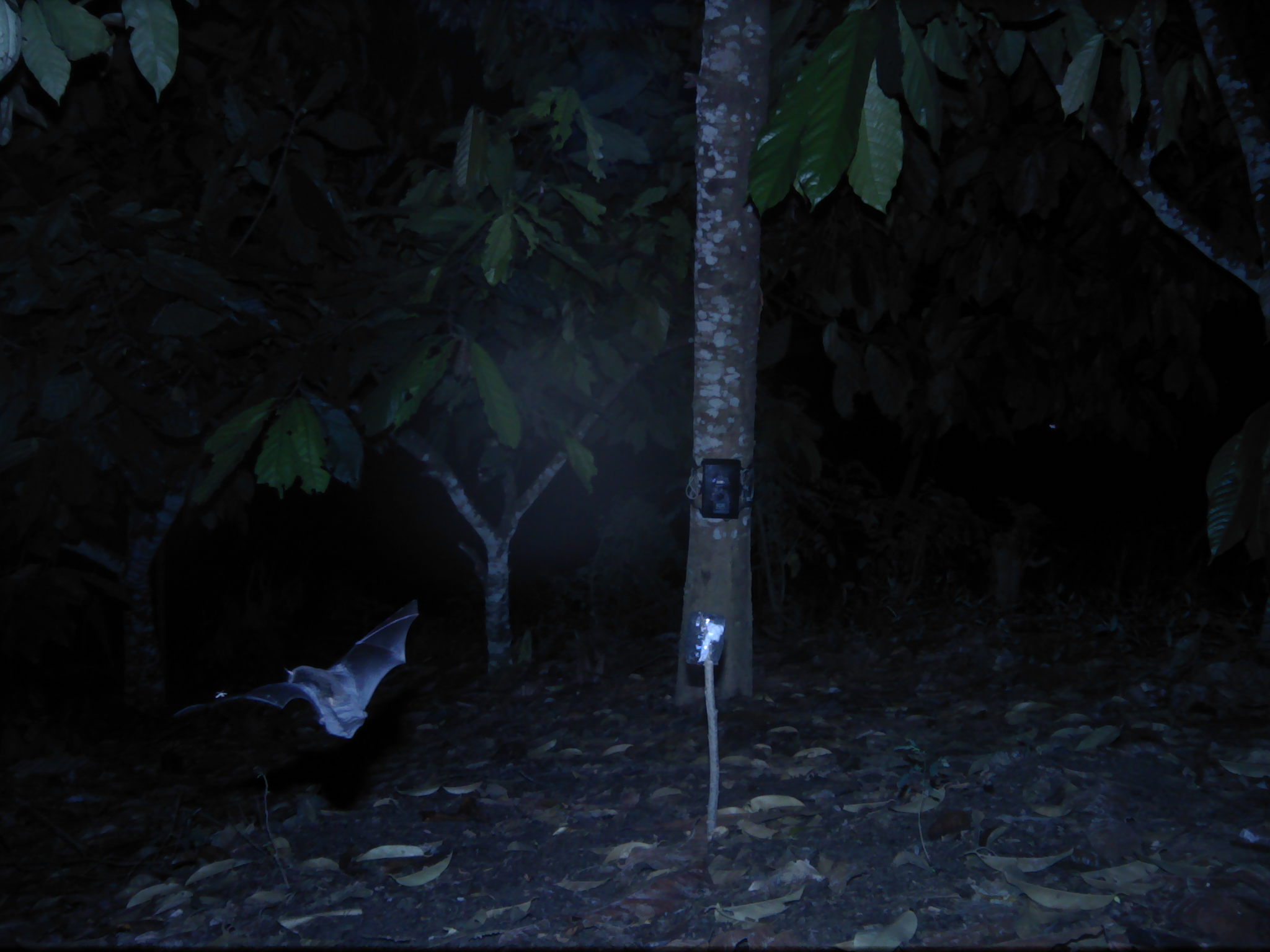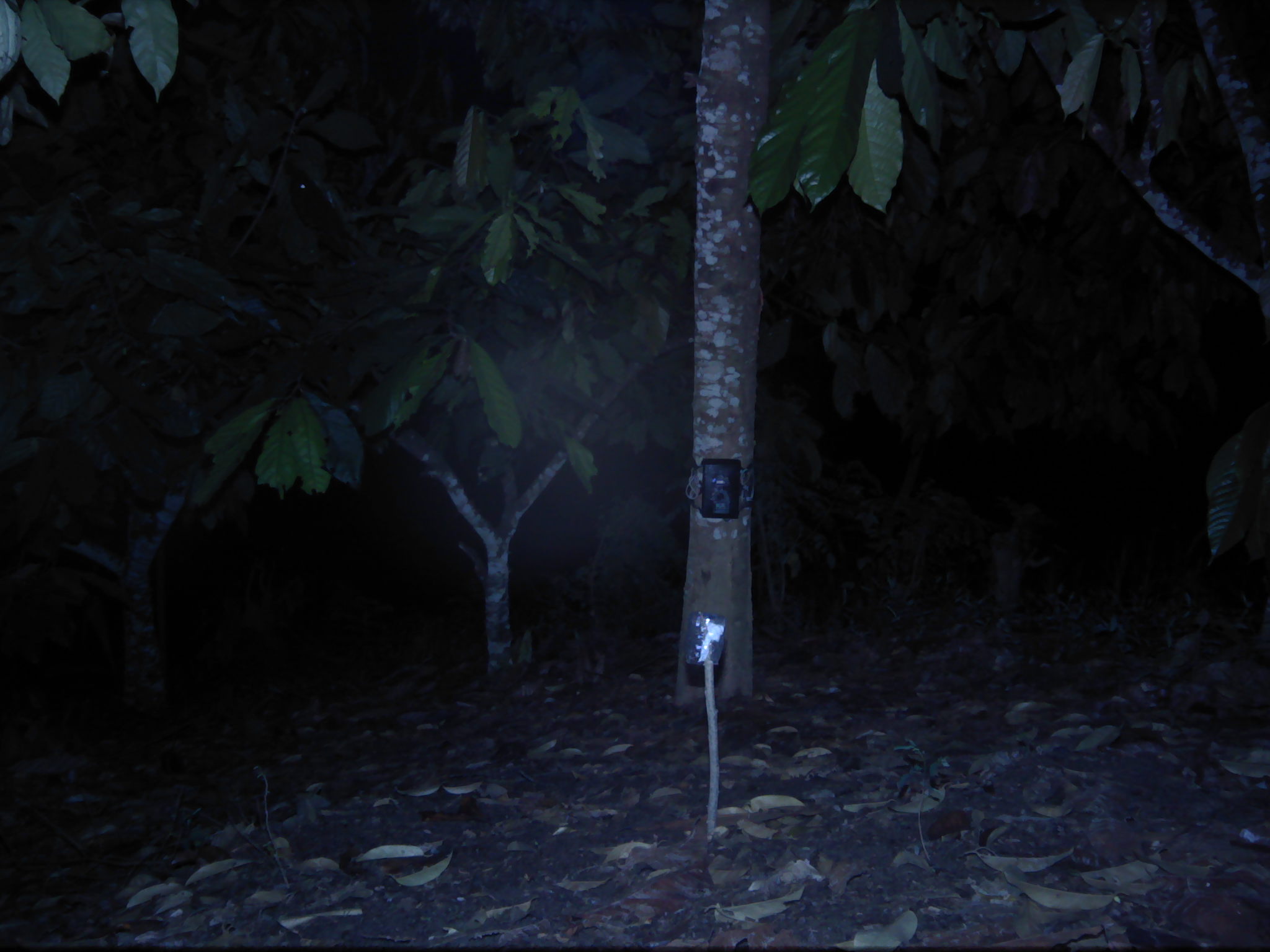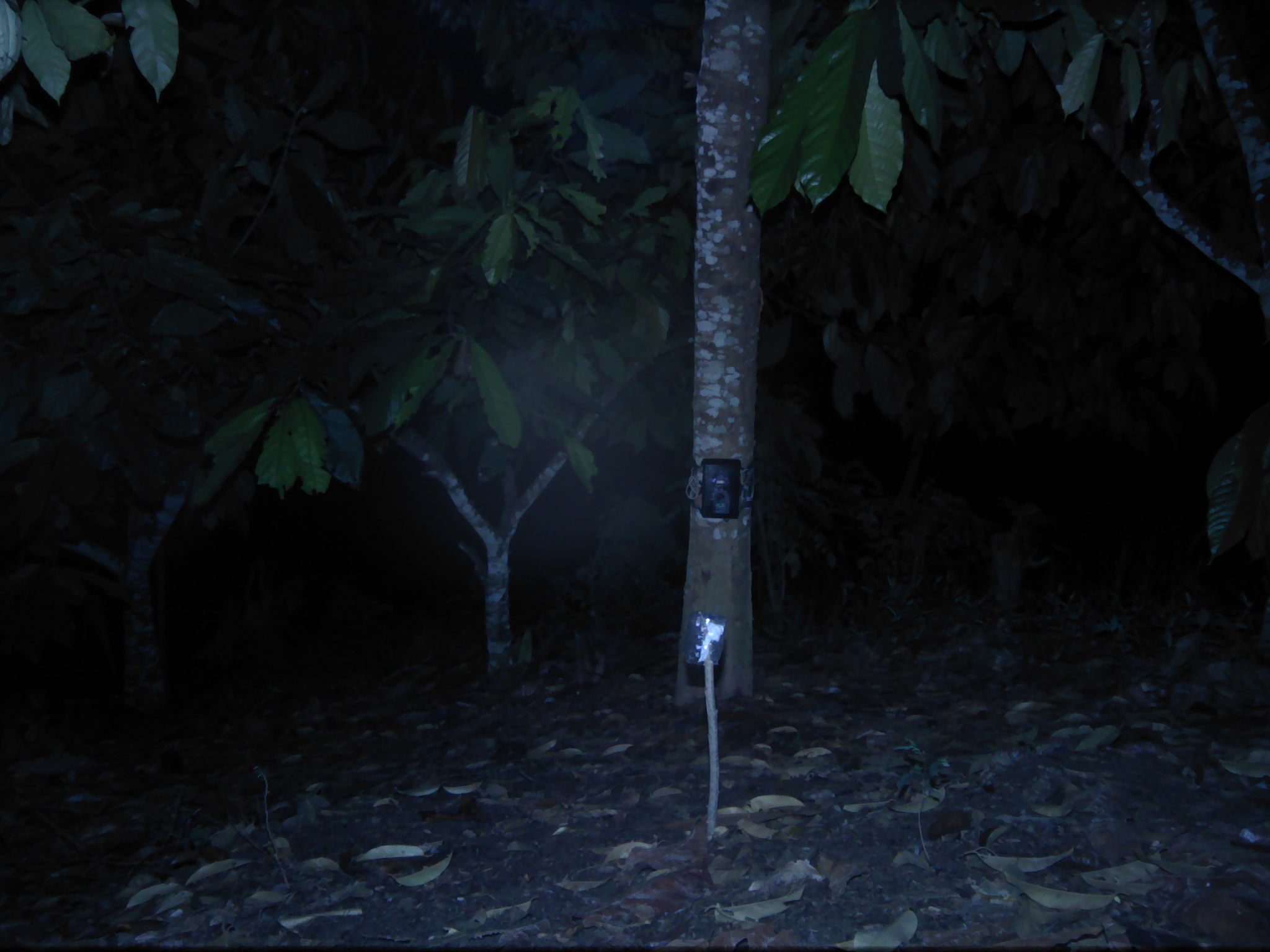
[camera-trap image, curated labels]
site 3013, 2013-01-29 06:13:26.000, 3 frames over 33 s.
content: unidentified animal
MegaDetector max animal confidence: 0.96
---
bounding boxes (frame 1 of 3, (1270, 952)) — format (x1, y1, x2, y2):
unknown: (171, 598, 419, 739)